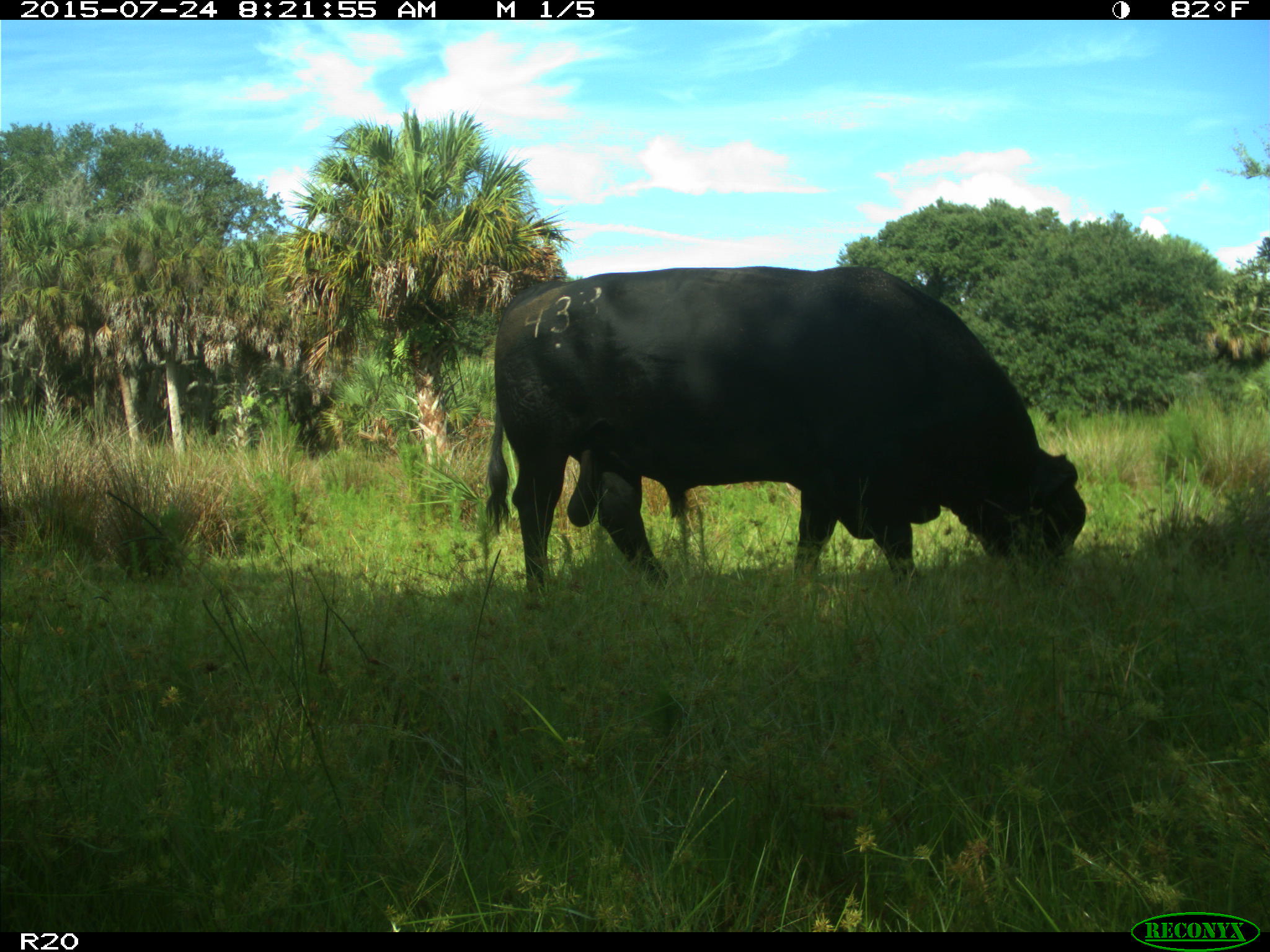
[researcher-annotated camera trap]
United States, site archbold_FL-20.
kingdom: Animalia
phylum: Chordata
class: Mammalia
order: Artiodactyla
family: Bovidae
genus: Bos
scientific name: Bos taurus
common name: domestic cow